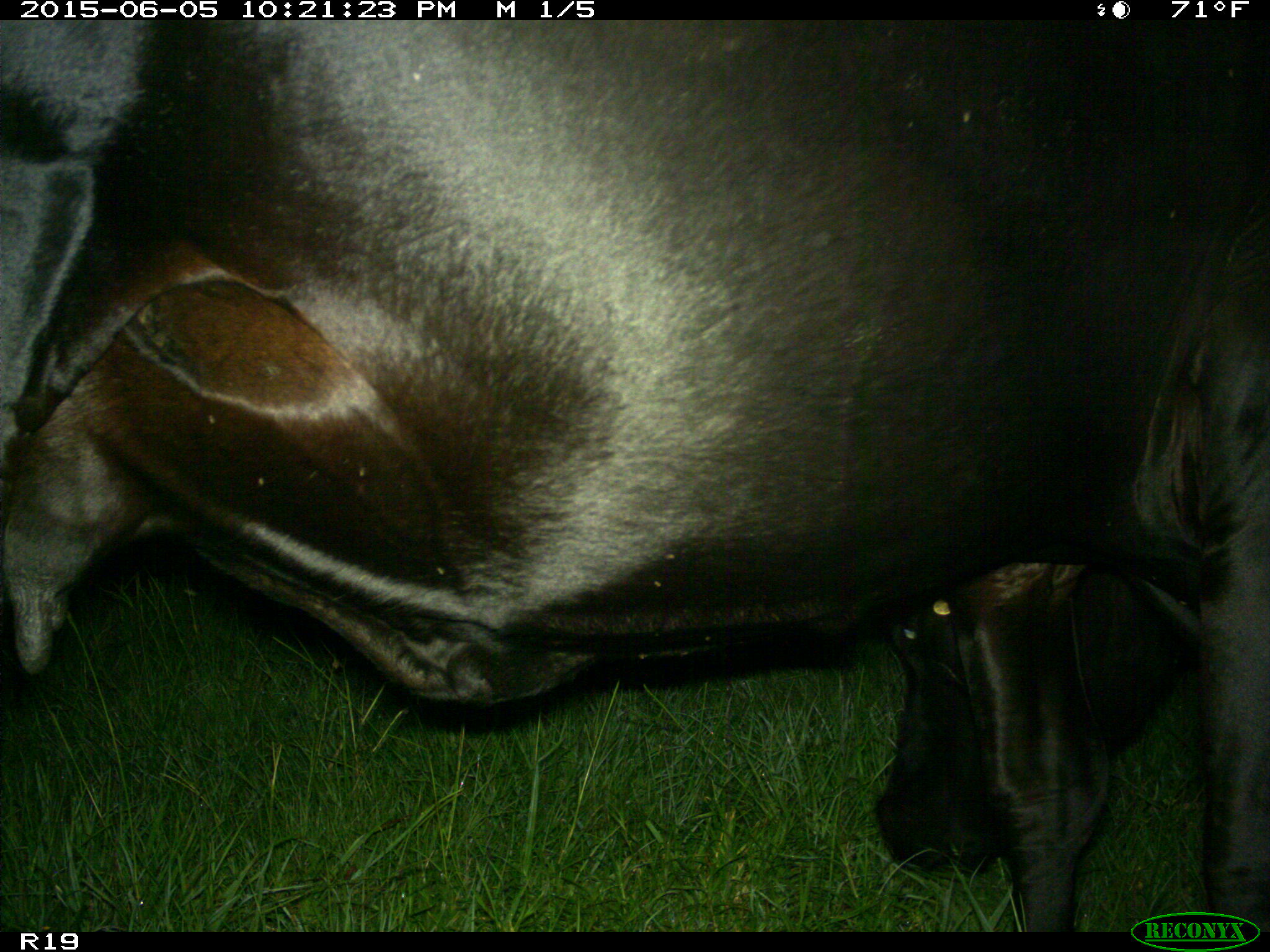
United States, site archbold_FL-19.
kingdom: Animalia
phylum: Chordata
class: Mammalia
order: Artiodactyla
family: Bovidae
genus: Bos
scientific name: Bos taurus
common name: domestic cow